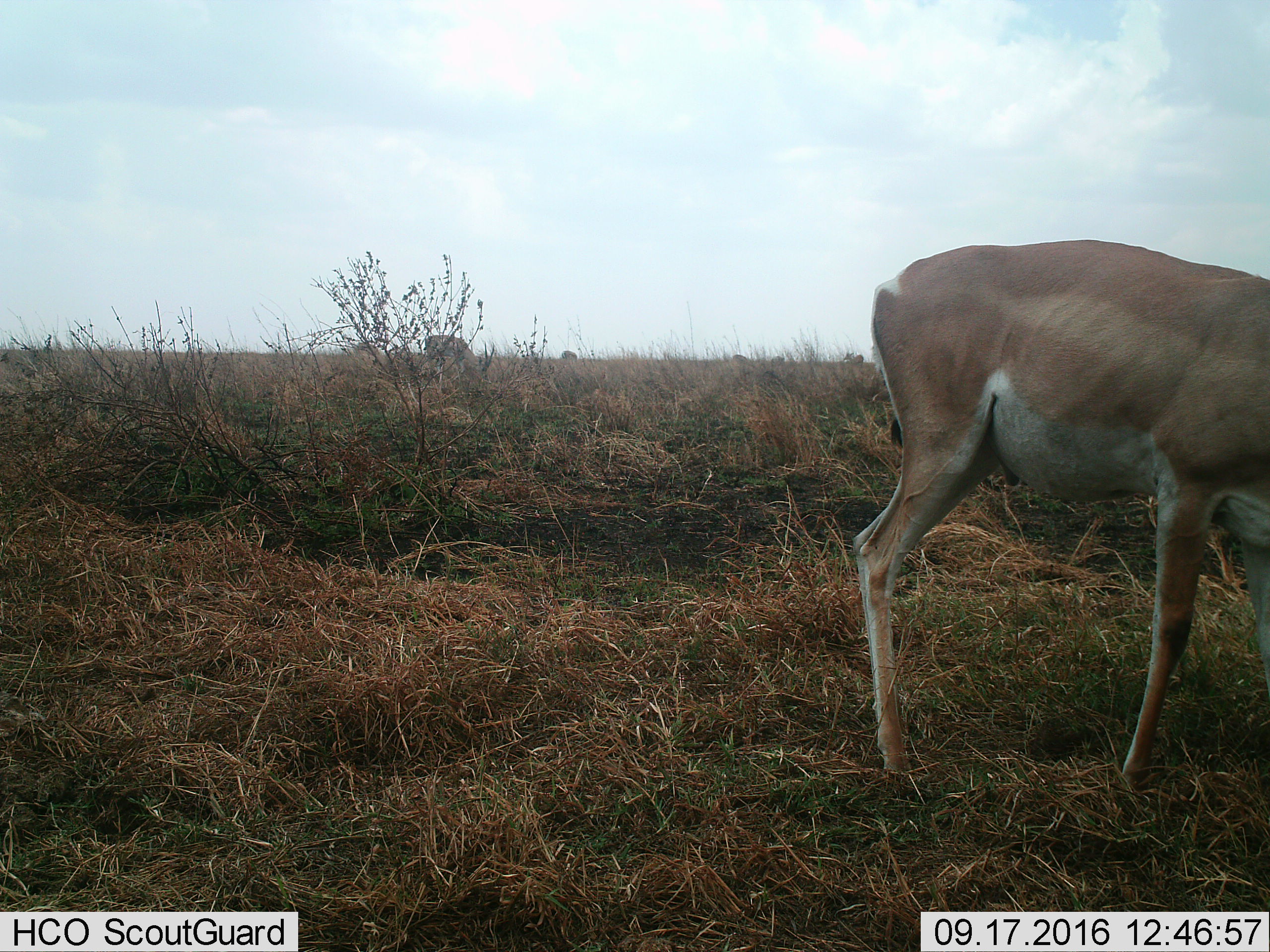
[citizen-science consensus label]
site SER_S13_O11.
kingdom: Animalia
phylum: Chordata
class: Mammalia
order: Artiodactyla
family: Bovidae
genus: Nanger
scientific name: Nanger granti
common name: grant's gazelle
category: gazellegrants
Gazellegrants (grant's gazelle) (Nanger granti), count 2. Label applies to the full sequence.